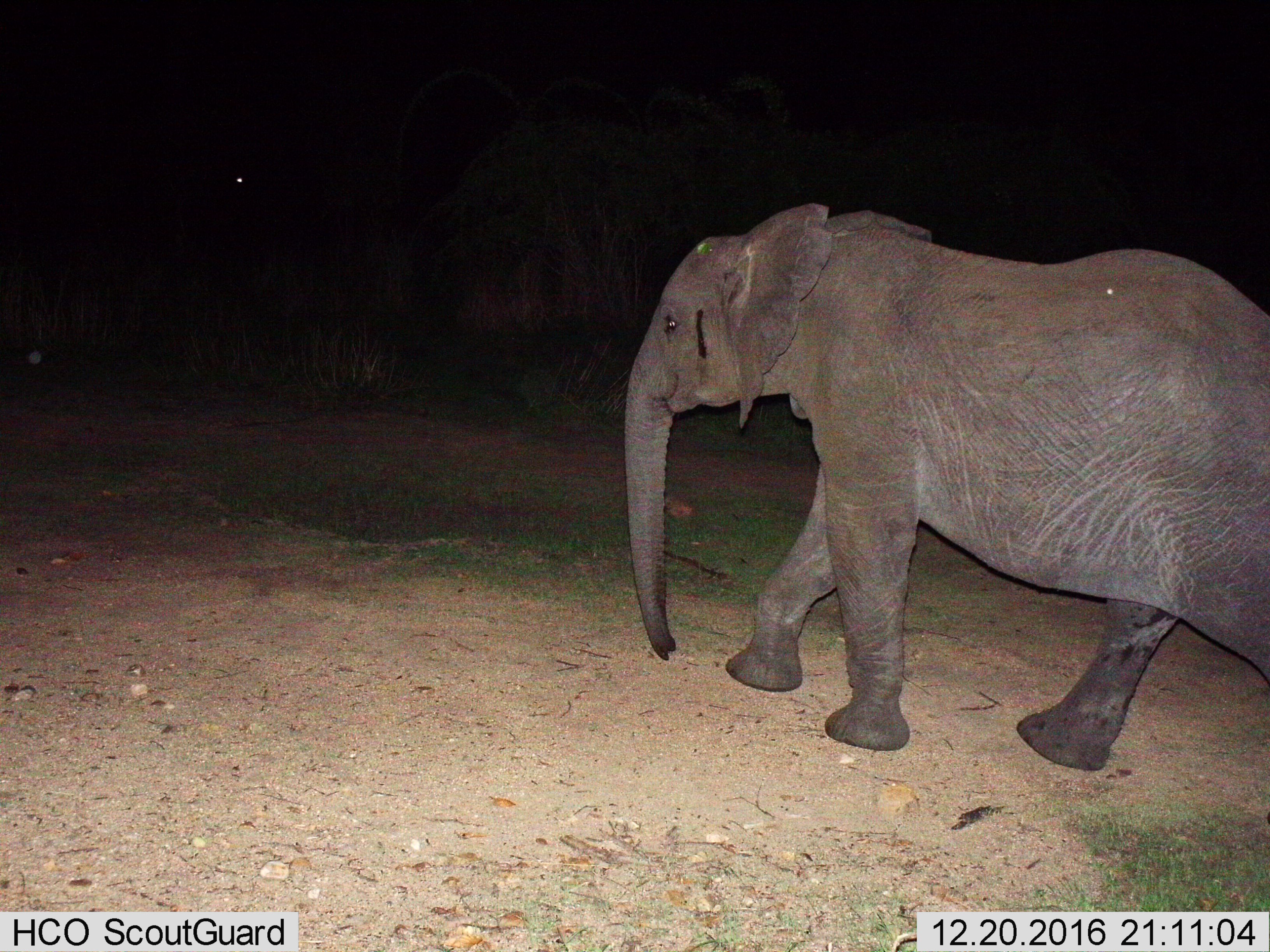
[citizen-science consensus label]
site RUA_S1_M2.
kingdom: Animalia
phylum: Chordata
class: Mammalia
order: Proboscidea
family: Elephantidae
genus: Loxodonta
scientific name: Loxodonta africana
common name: african bush elephant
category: elephant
Elephant (african bush elephant) (Loxodonta africana), count 1. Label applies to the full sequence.